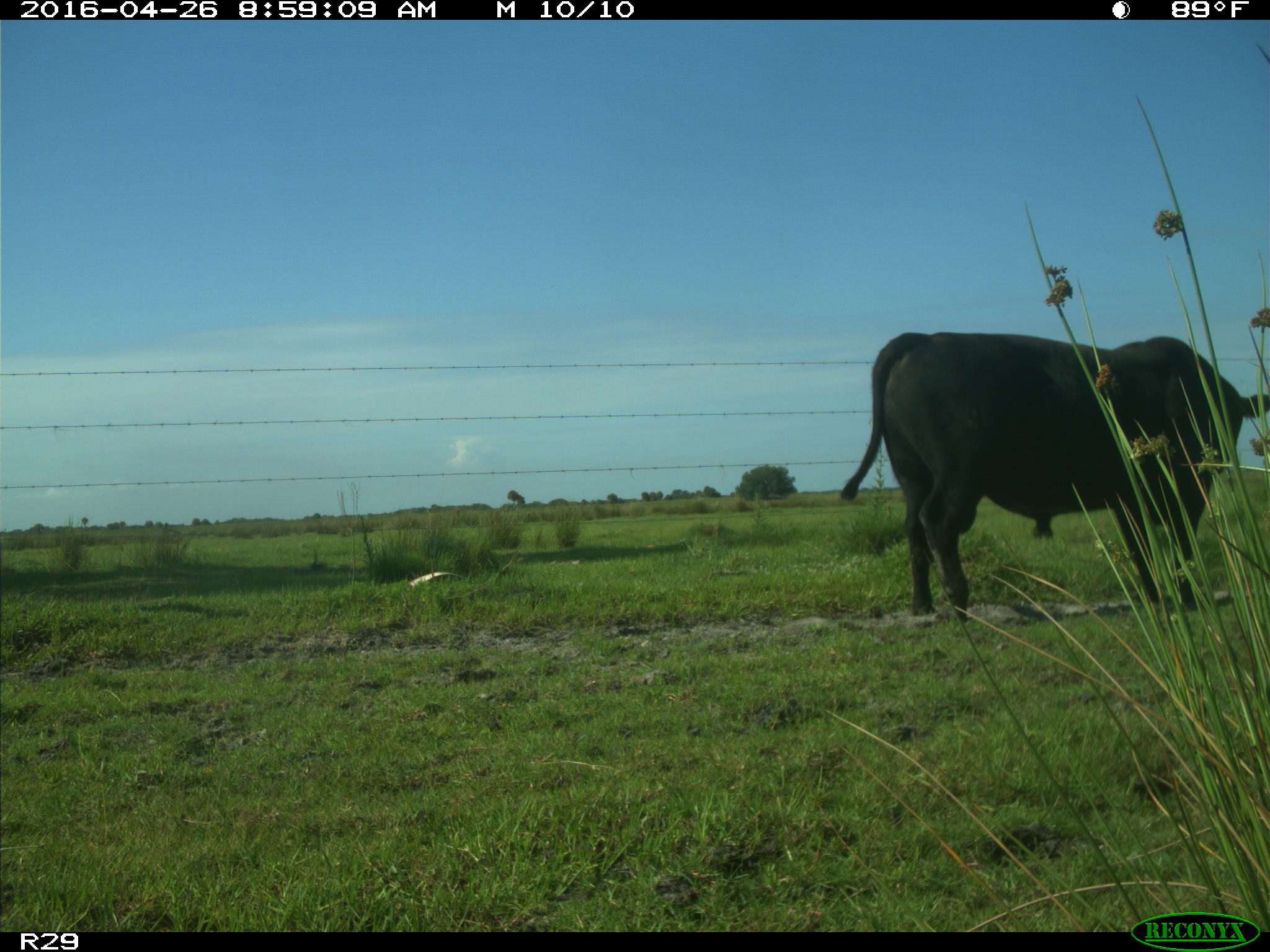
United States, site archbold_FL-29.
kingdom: Animalia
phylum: Chordata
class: Mammalia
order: Artiodactyla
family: Bovidae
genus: Bos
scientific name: Bos taurus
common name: domestic cow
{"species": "Bos taurus (domestic cow)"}